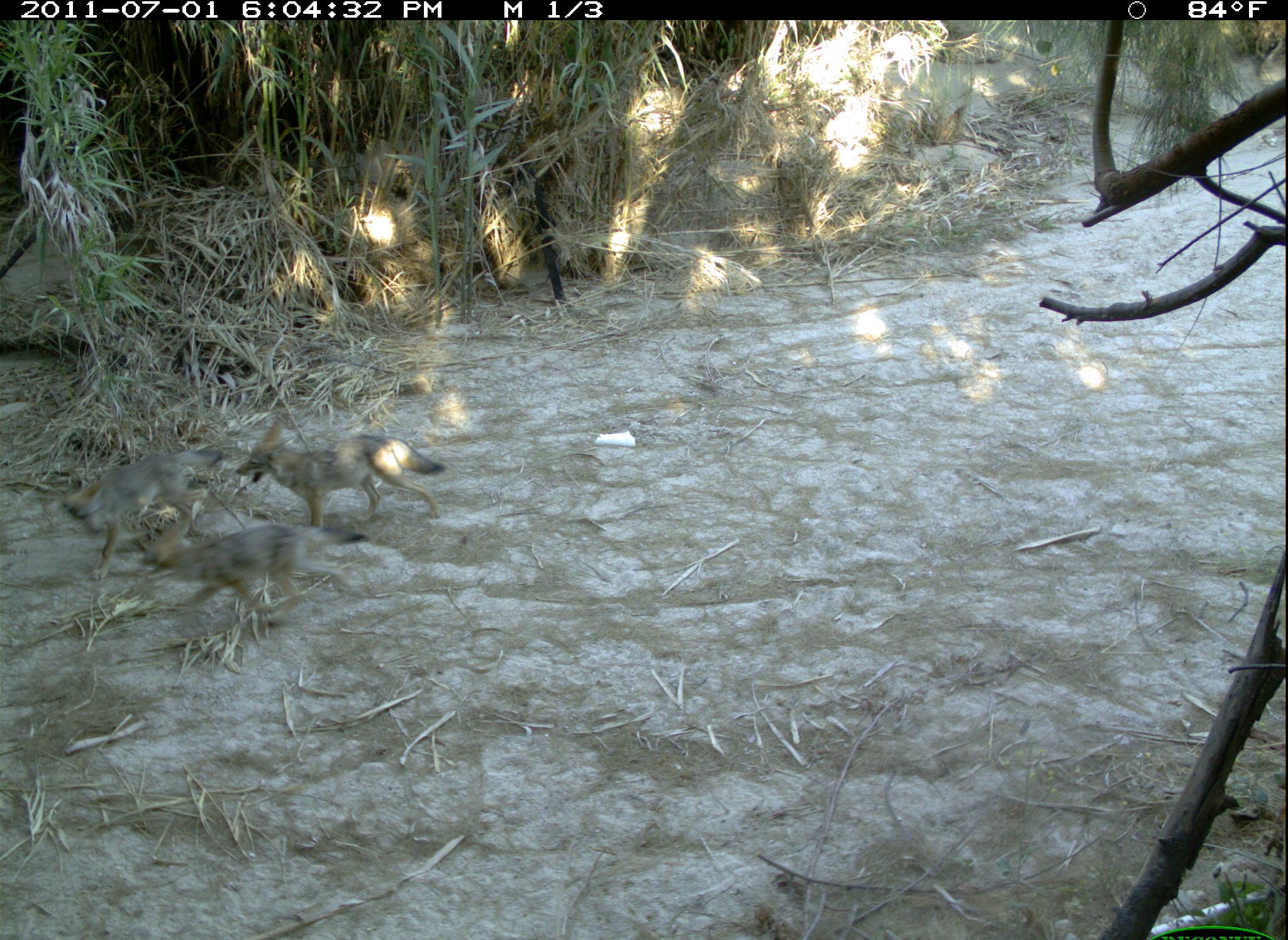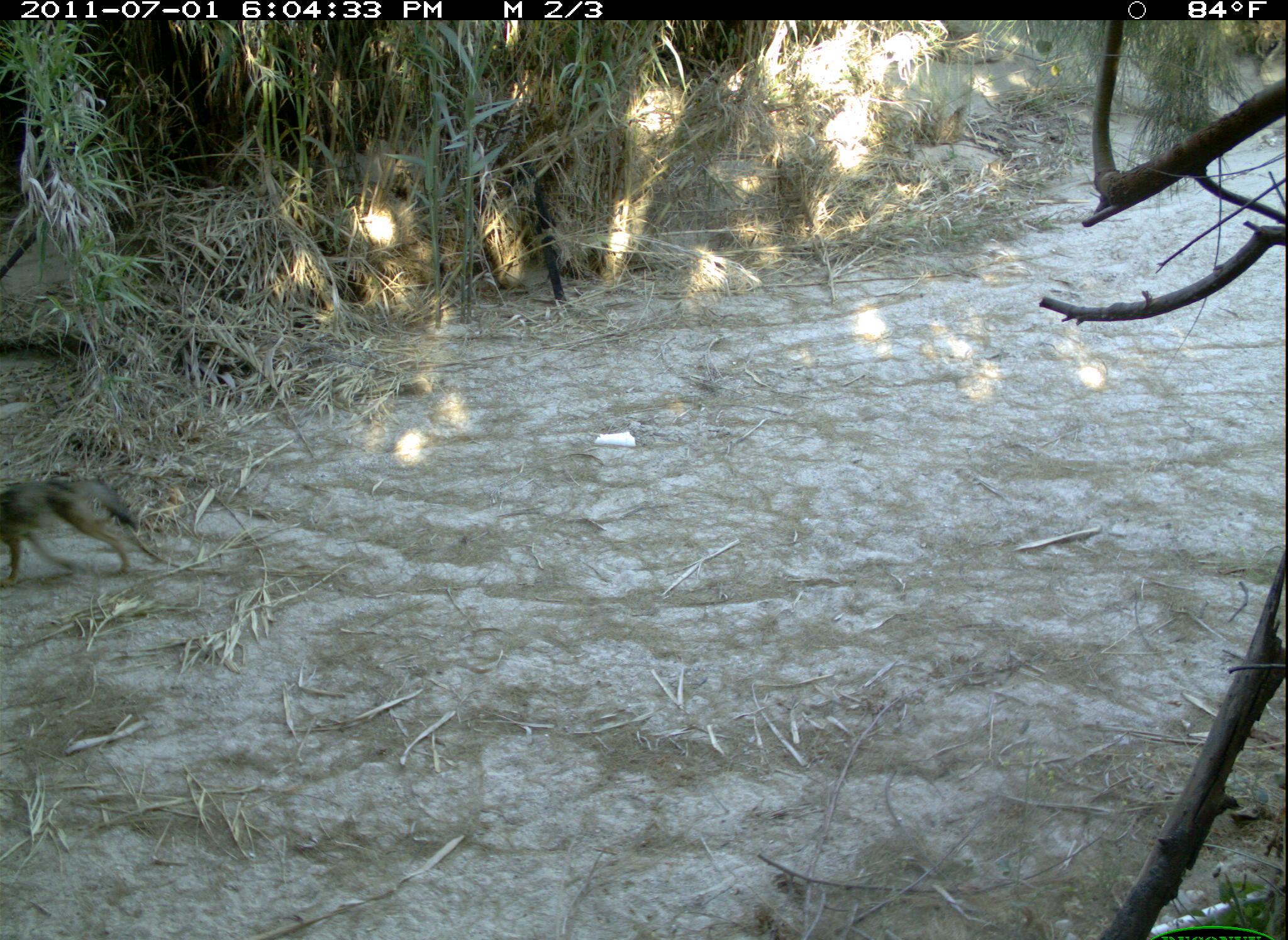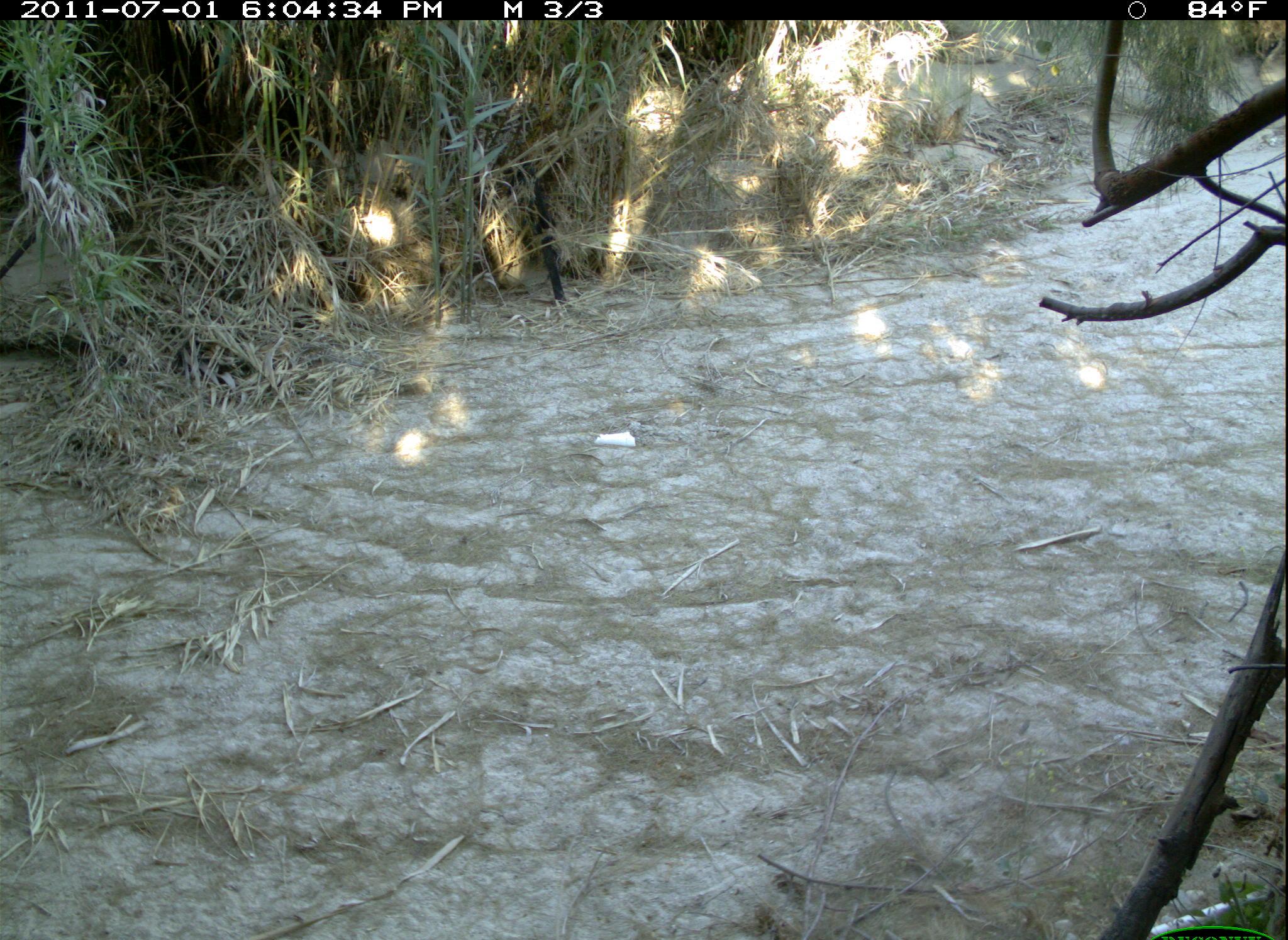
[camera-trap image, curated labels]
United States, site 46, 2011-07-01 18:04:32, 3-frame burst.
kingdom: Animalia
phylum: Chordata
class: Mammalia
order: Carnivora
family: Canidae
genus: Canis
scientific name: Canis latrans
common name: coyote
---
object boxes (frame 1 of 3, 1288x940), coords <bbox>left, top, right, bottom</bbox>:
coyote: <bbox>140, 522, 378, 631</bbox>; <bbox>232, 416, 451, 533</bbox>; <bbox>55, 441, 229, 581</bbox>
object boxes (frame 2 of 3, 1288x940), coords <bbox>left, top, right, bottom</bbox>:
coyote: <bbox>0, 474, 164, 581</bbox>